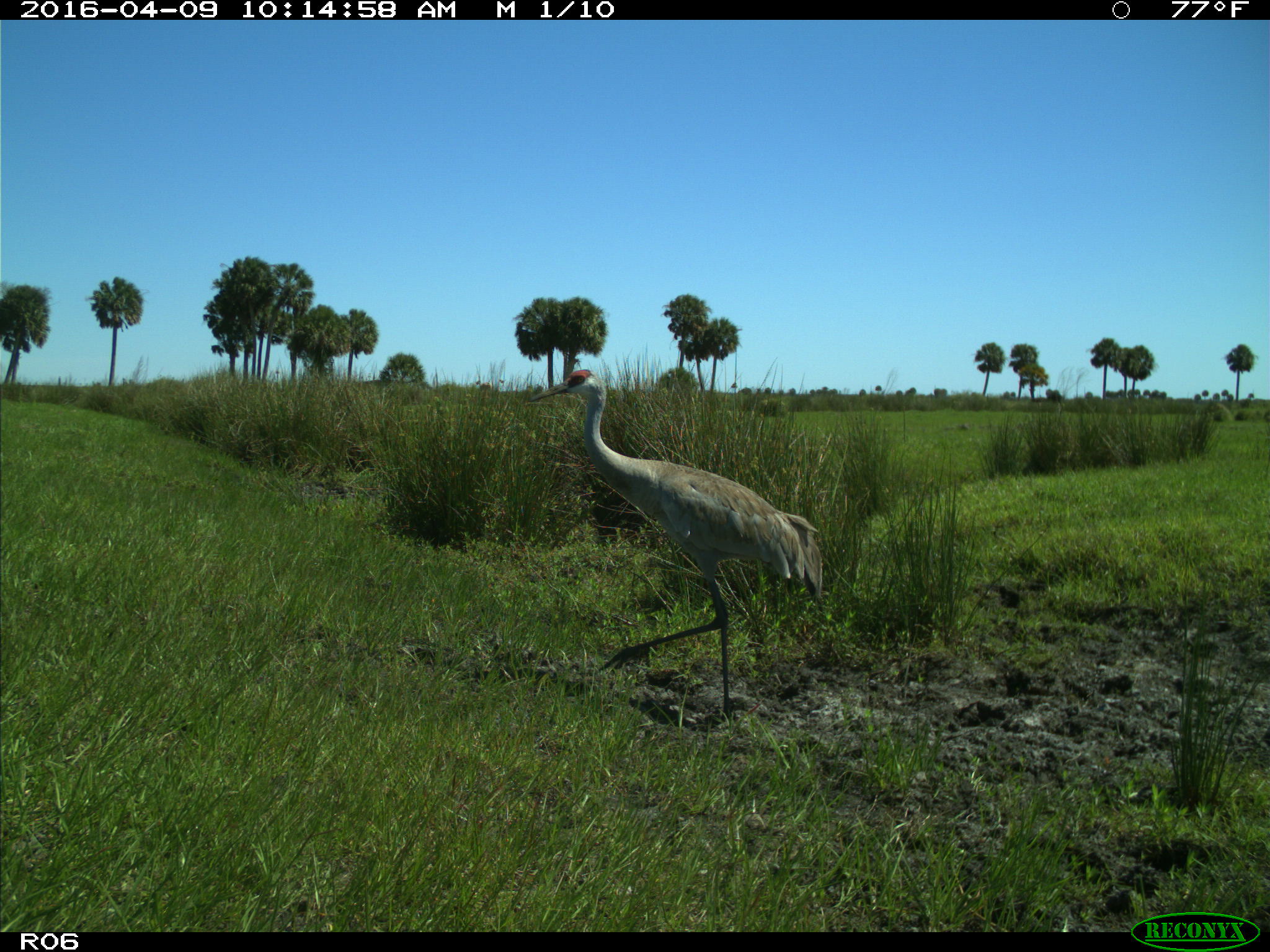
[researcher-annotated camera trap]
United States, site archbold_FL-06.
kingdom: Animalia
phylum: Chordata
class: Aves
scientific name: Aves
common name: birds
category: unidentified bird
Unidentified bird (birds) (Aves).